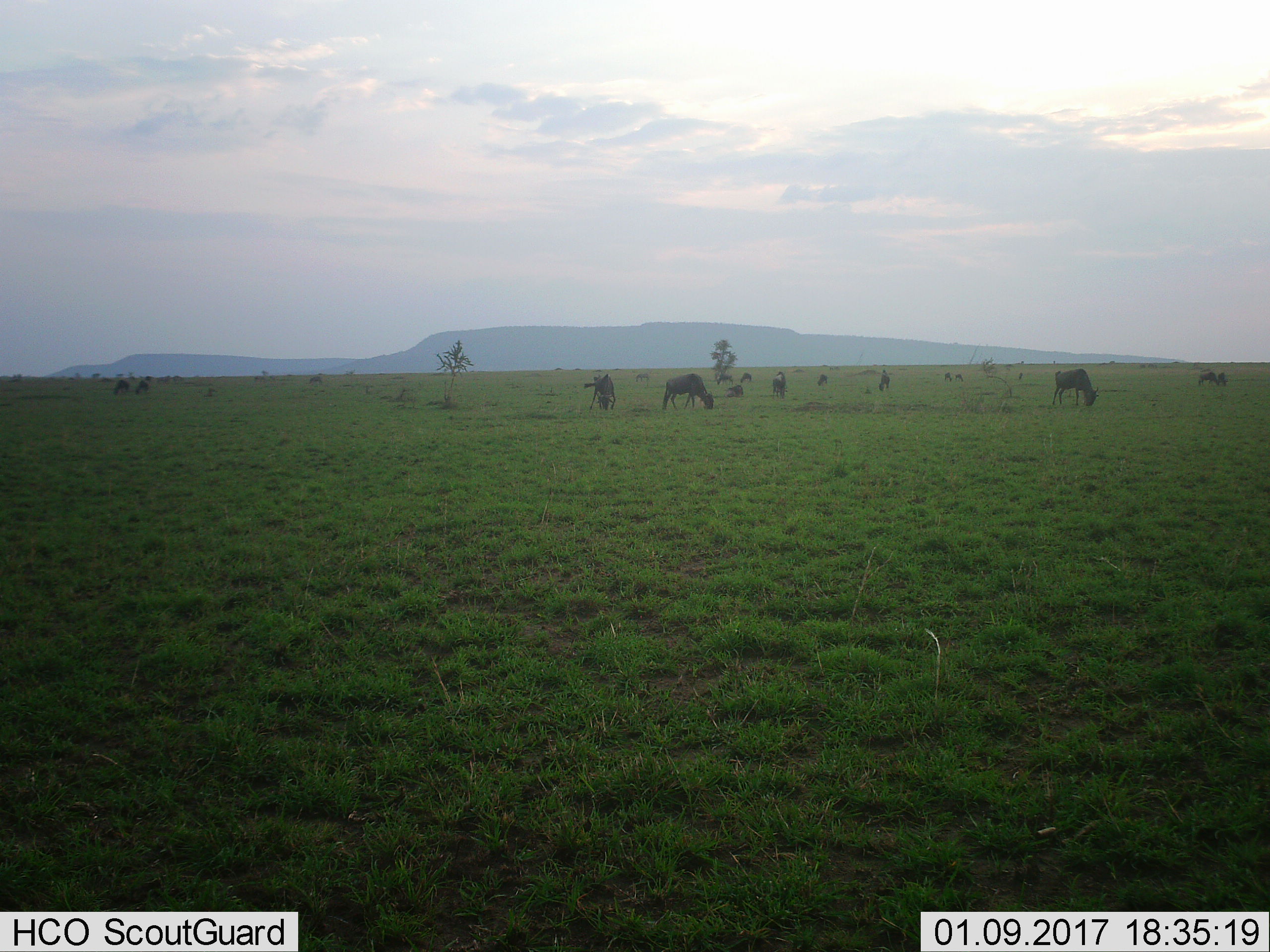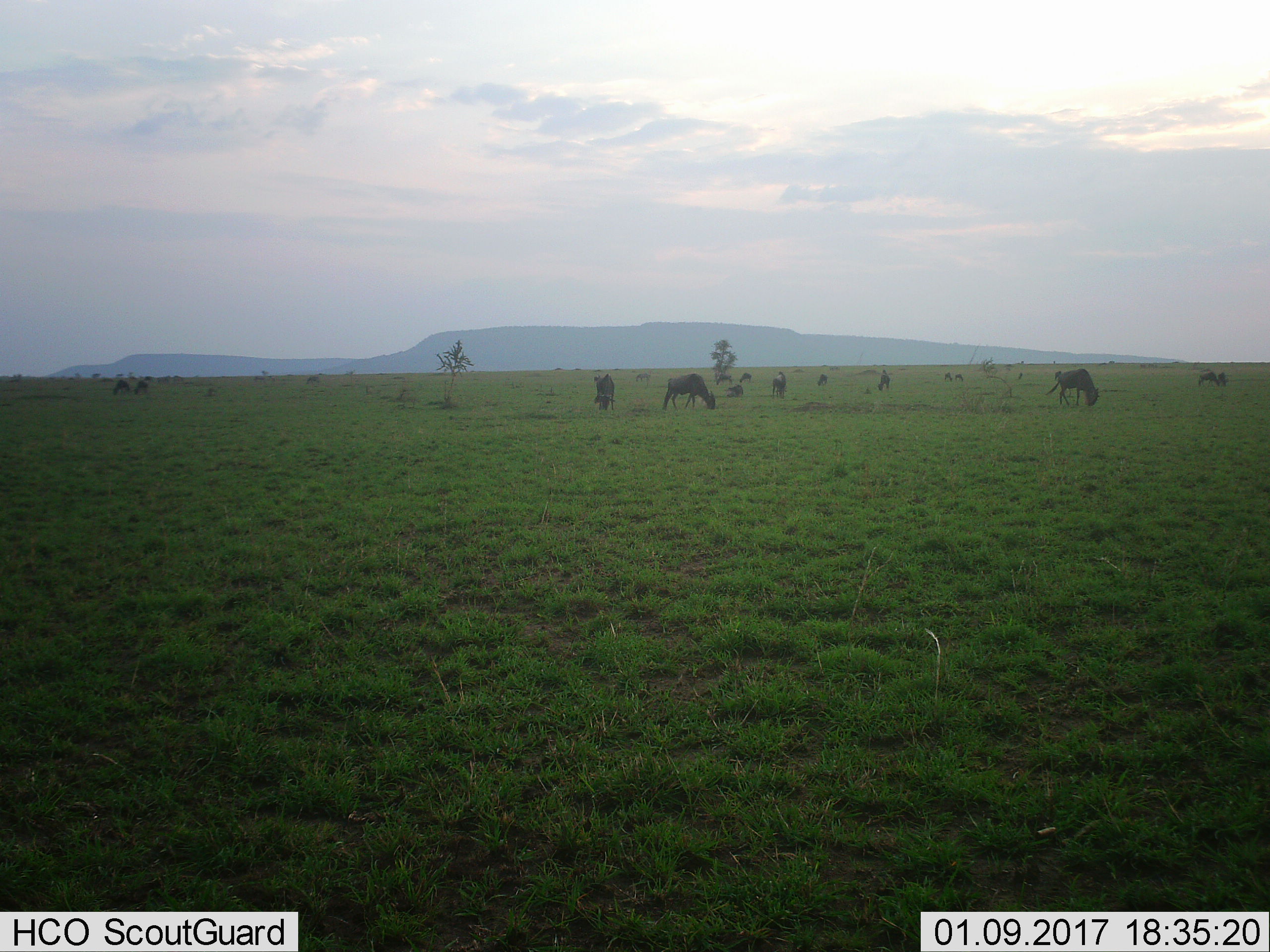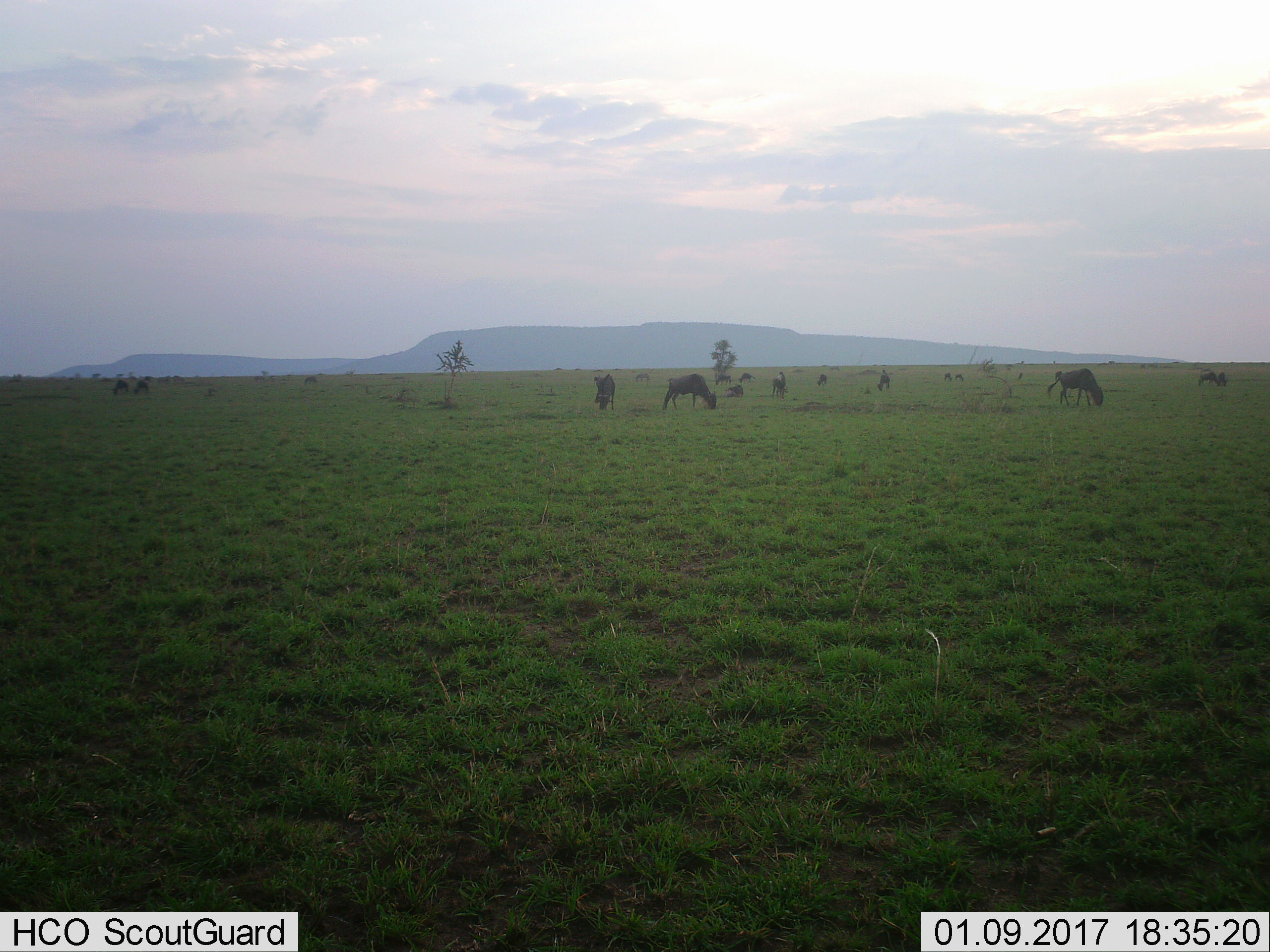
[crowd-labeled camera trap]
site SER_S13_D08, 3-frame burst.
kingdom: Animalia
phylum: Chordata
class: Mammalia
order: Artiodactyla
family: Bovidae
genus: Connochaetes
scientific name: Connochaetes taurinus taurinus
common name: blue wildebeest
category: wildebeestblue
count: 11-50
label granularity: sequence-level